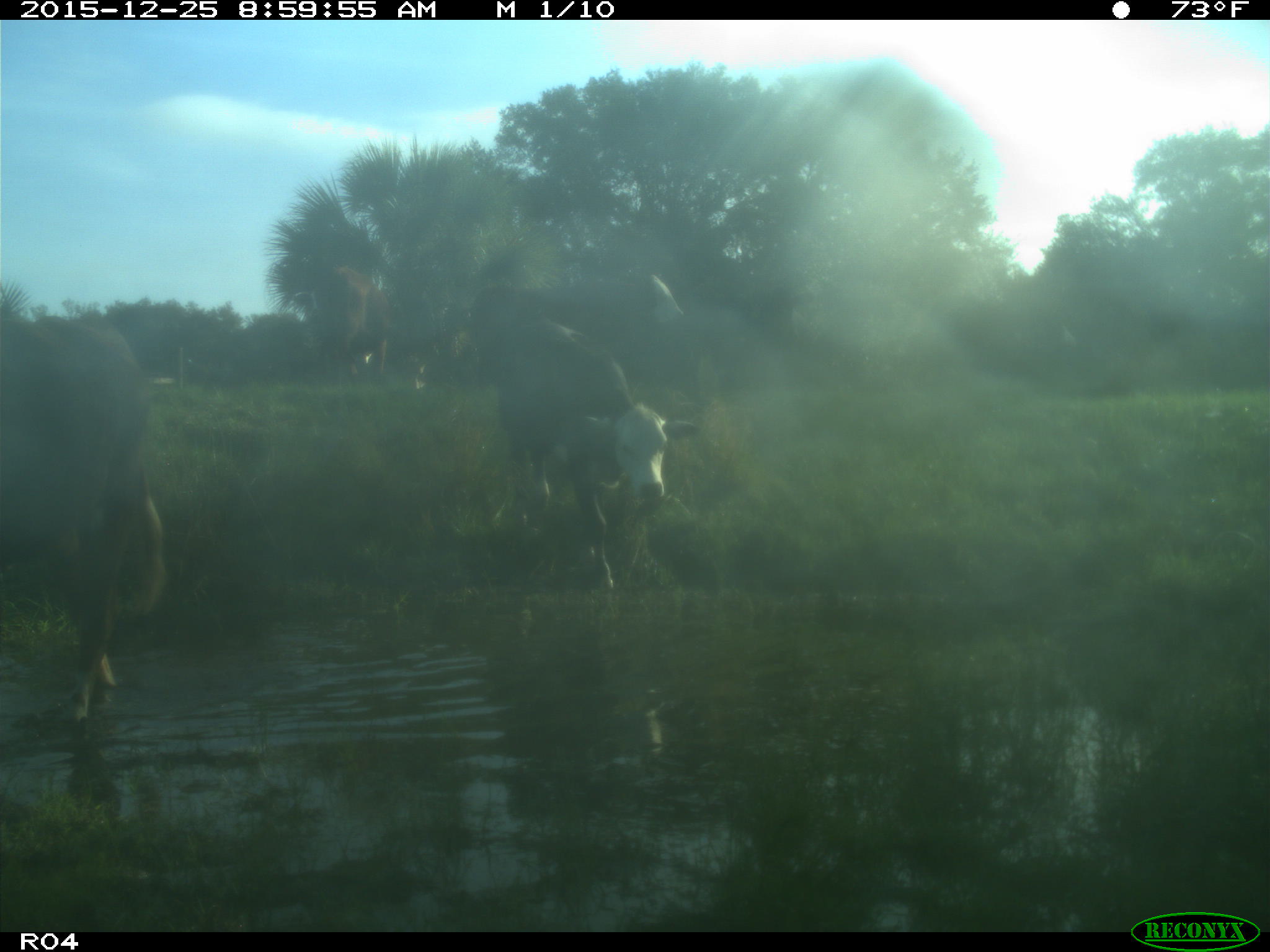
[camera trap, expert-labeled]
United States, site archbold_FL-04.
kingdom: Animalia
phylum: Chordata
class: Mammalia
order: Artiodactyla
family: Bovidae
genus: Bos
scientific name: Bos taurus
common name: domestic cow